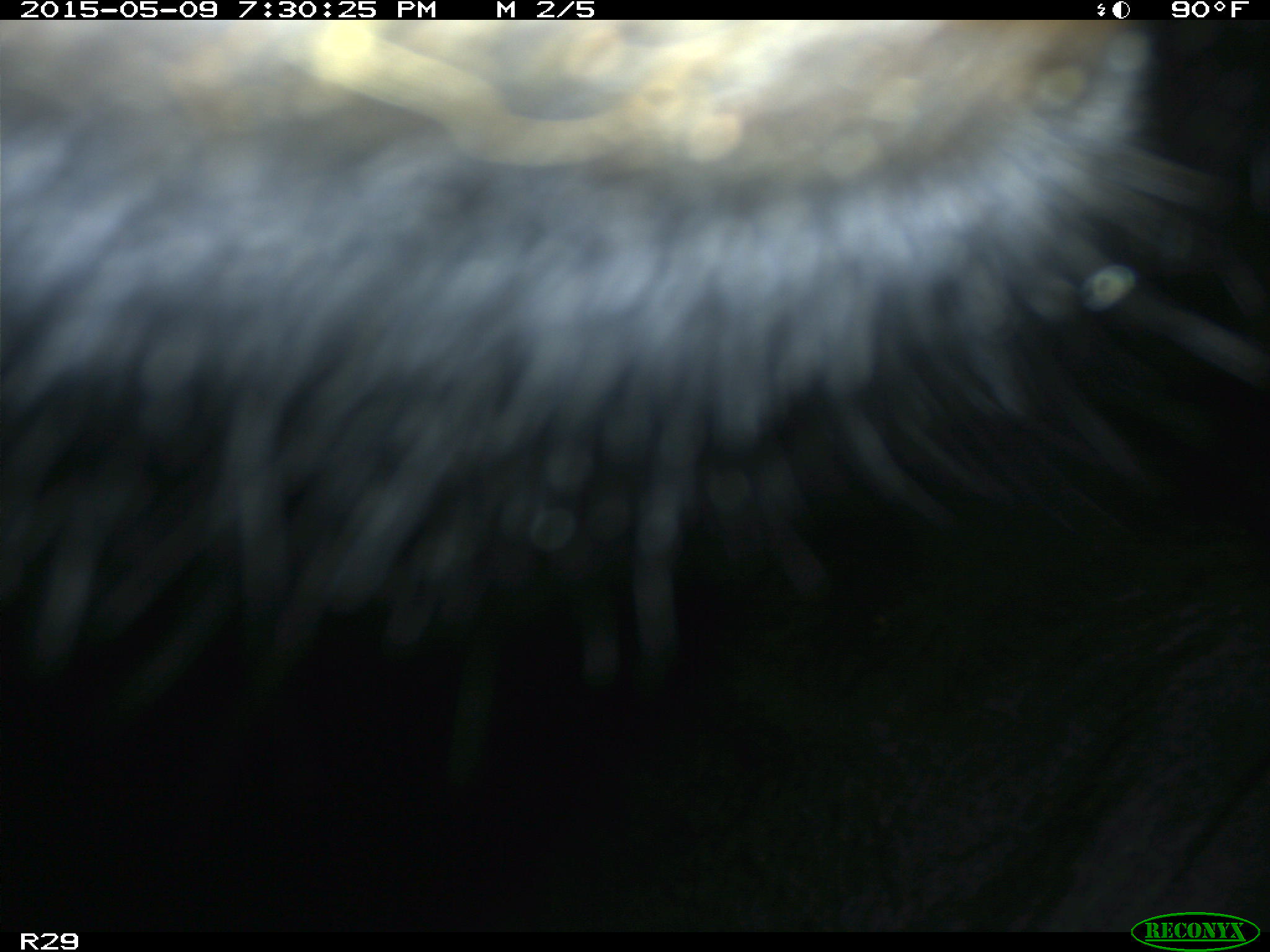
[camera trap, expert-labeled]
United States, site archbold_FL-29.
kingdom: Animalia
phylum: Chordata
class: Mammalia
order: Artiodactyla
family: Bovidae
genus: Bos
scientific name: Bos taurus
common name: domestic cow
Bos taurus (domestic cow).